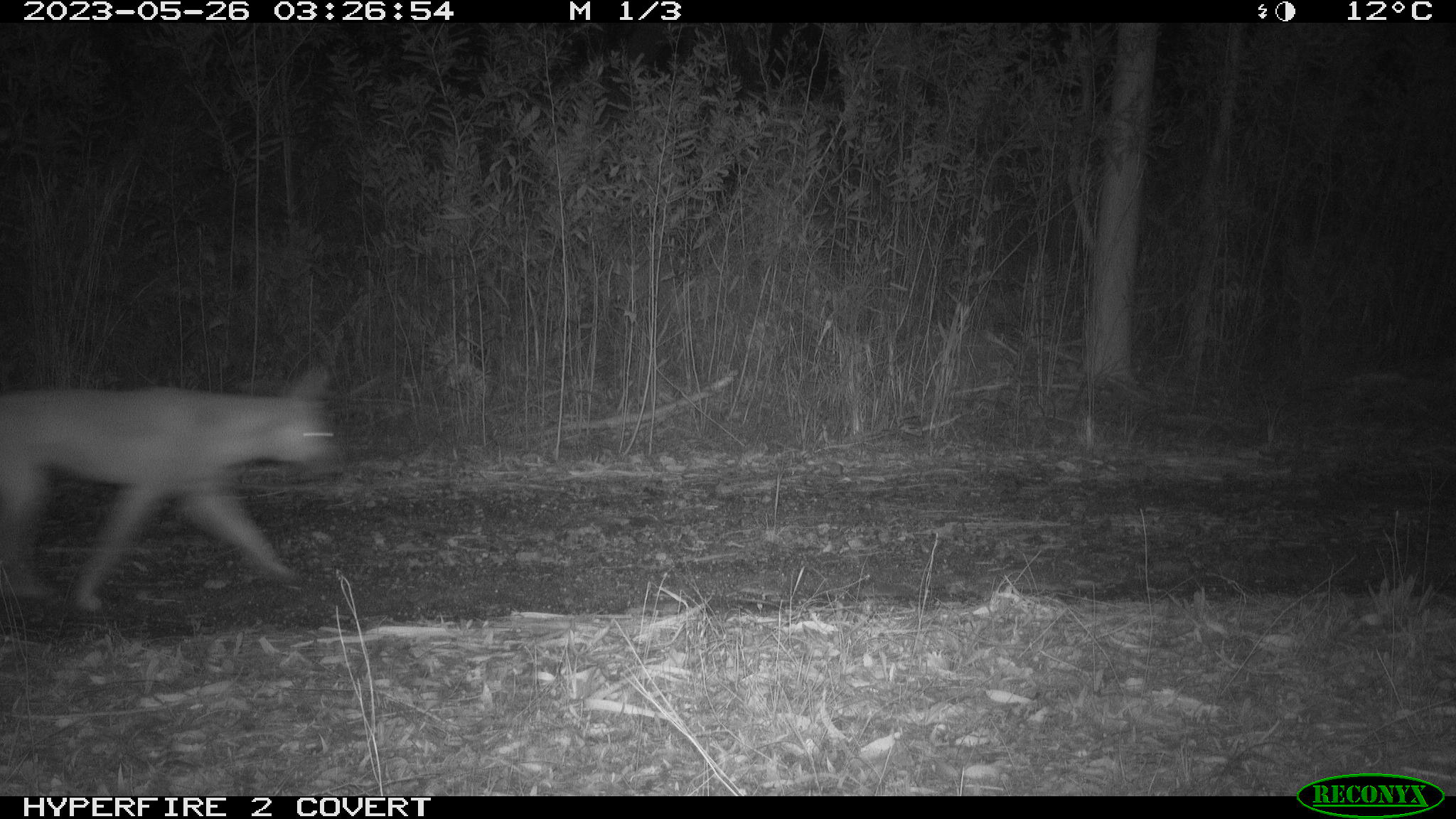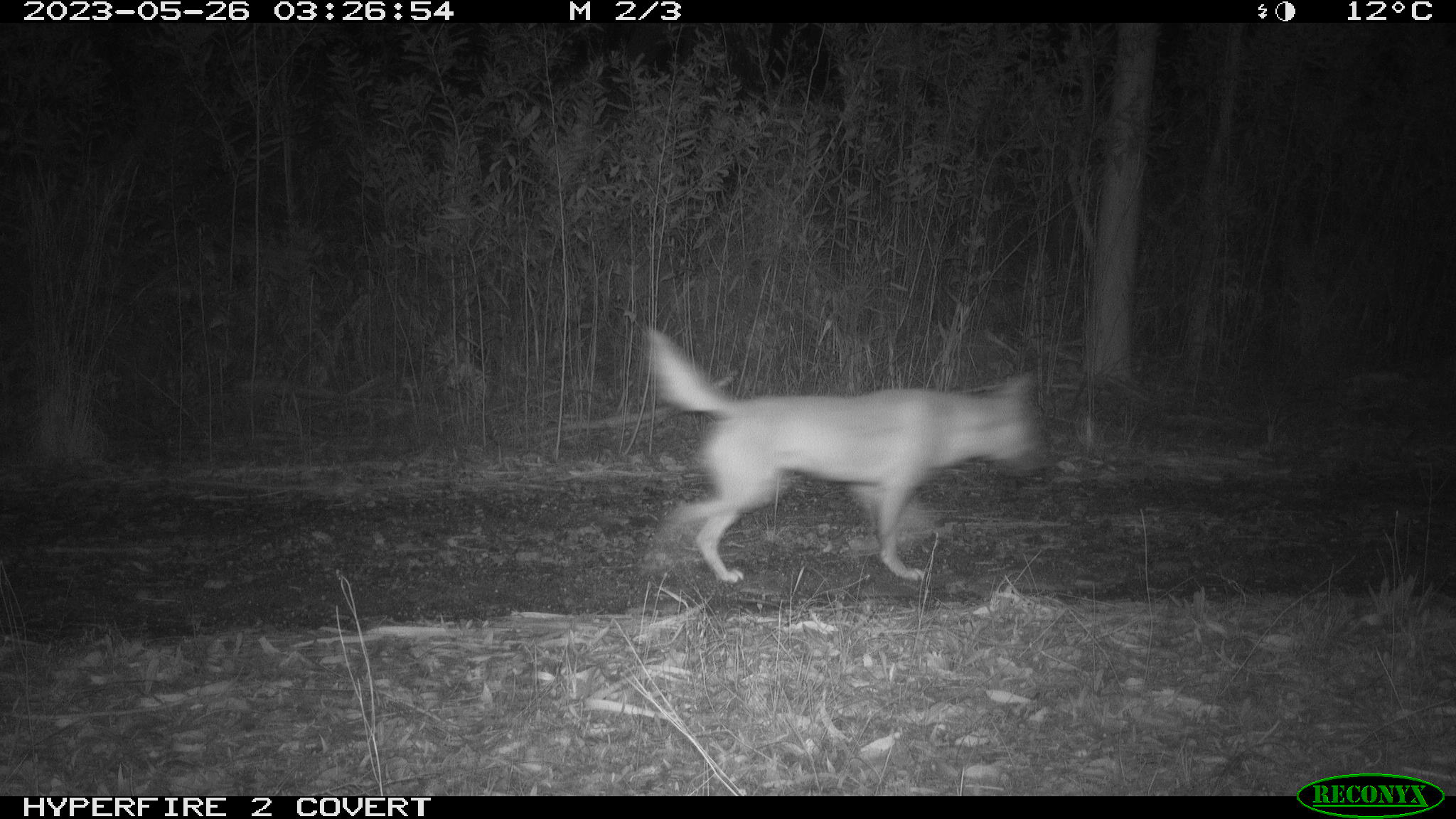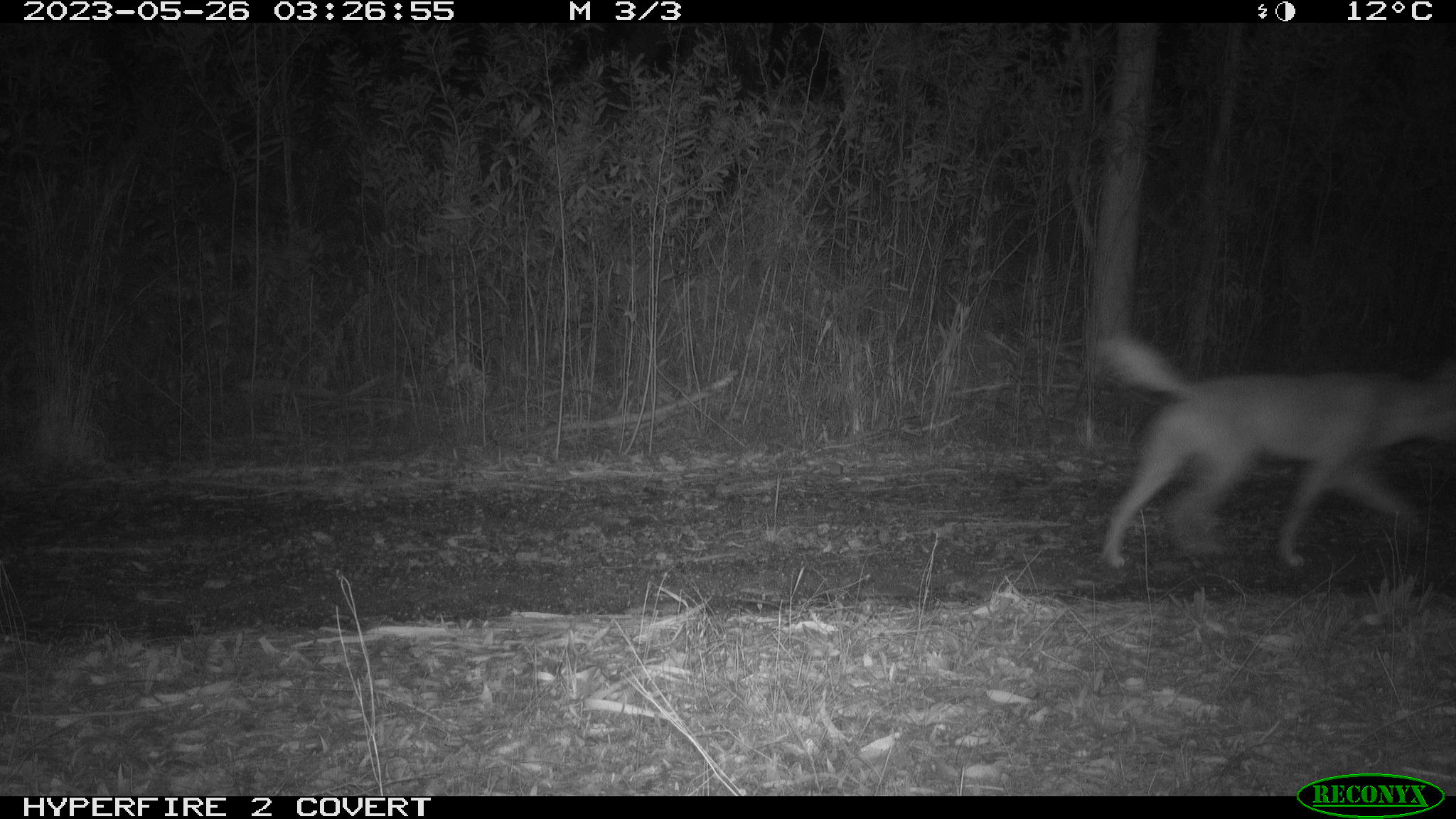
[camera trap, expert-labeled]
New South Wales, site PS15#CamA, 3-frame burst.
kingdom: Animalia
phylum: Chordata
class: Mammalia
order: Carnivora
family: Canidae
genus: Canis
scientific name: Canis familiaris dingo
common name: dingo